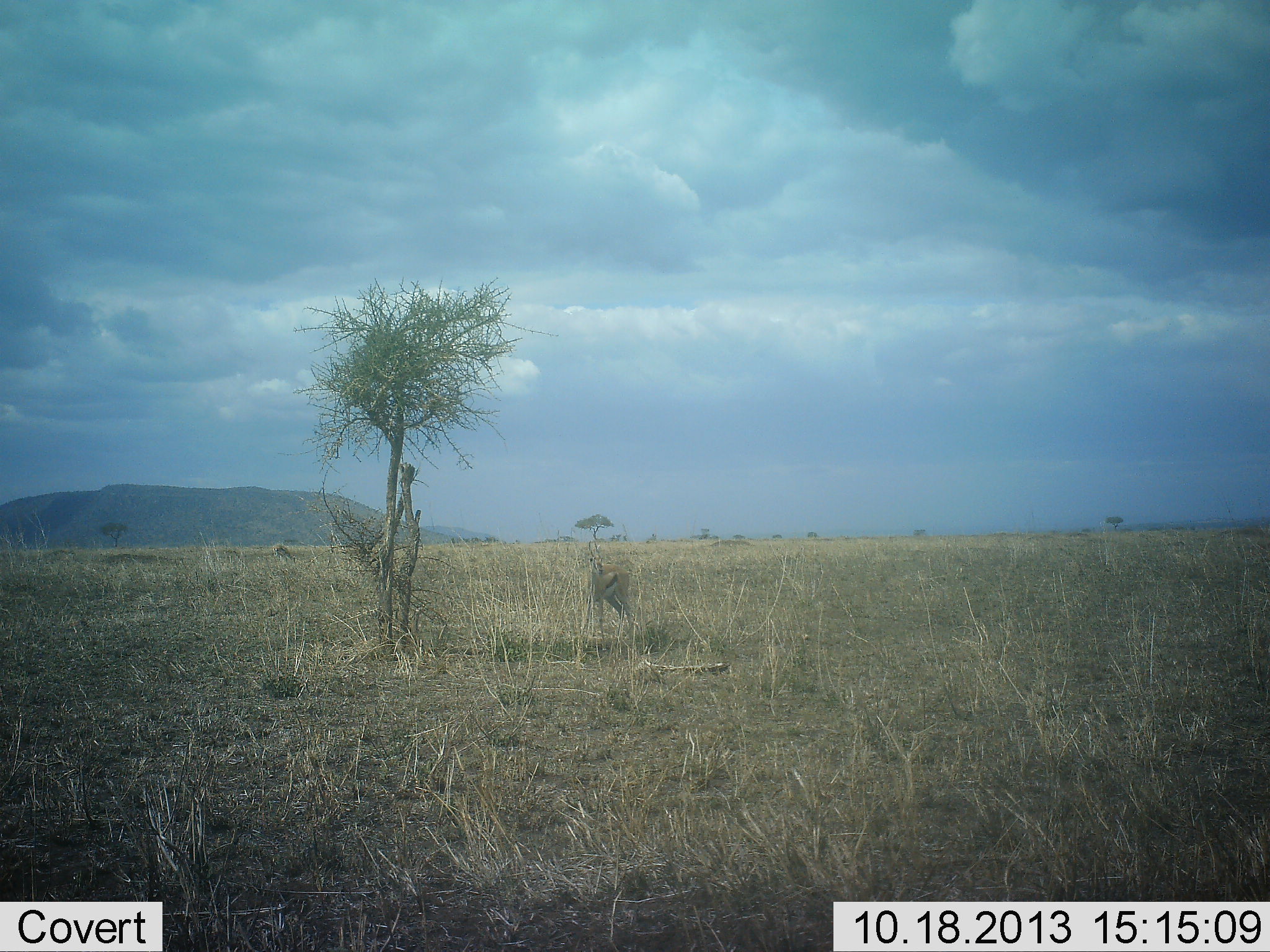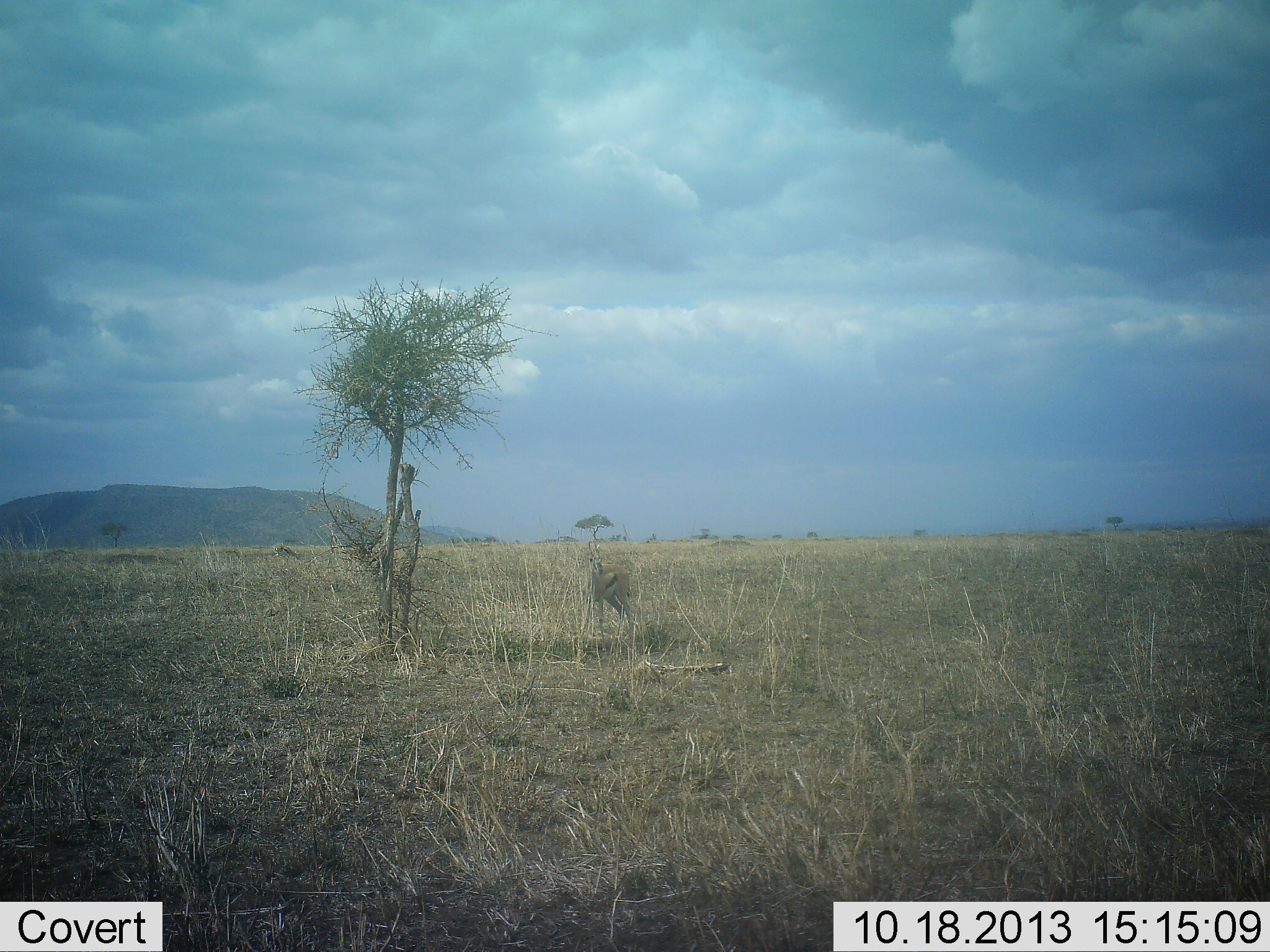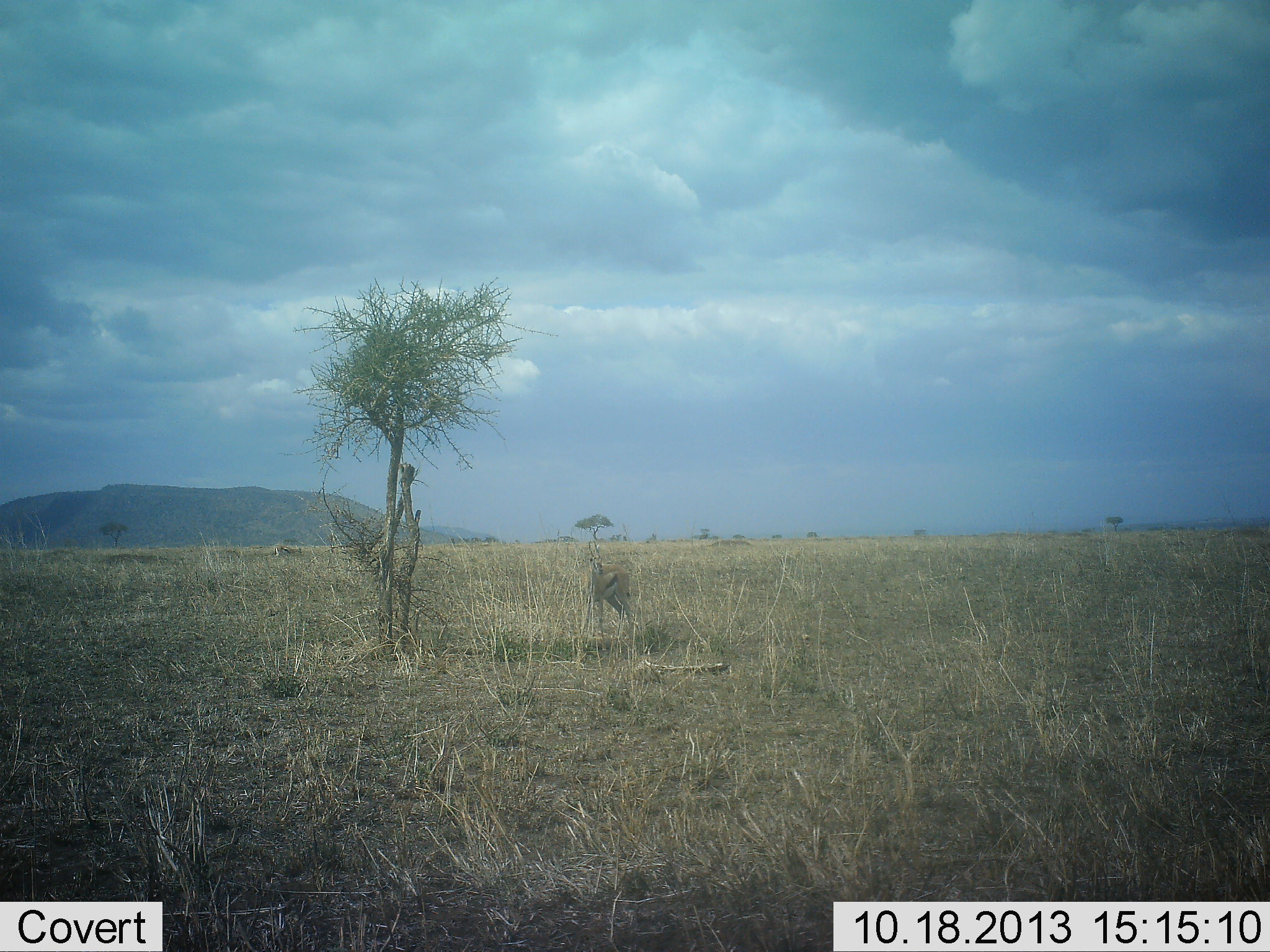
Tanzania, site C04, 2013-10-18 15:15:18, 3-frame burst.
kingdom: Animalia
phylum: Chordata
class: Mammalia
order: Artiodactyla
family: Bovidae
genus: Eudorcas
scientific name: Eudorcas thomsonii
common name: thomson's gazelle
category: gazellethomsons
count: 1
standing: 100%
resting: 0%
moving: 0%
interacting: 0%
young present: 0%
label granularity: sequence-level